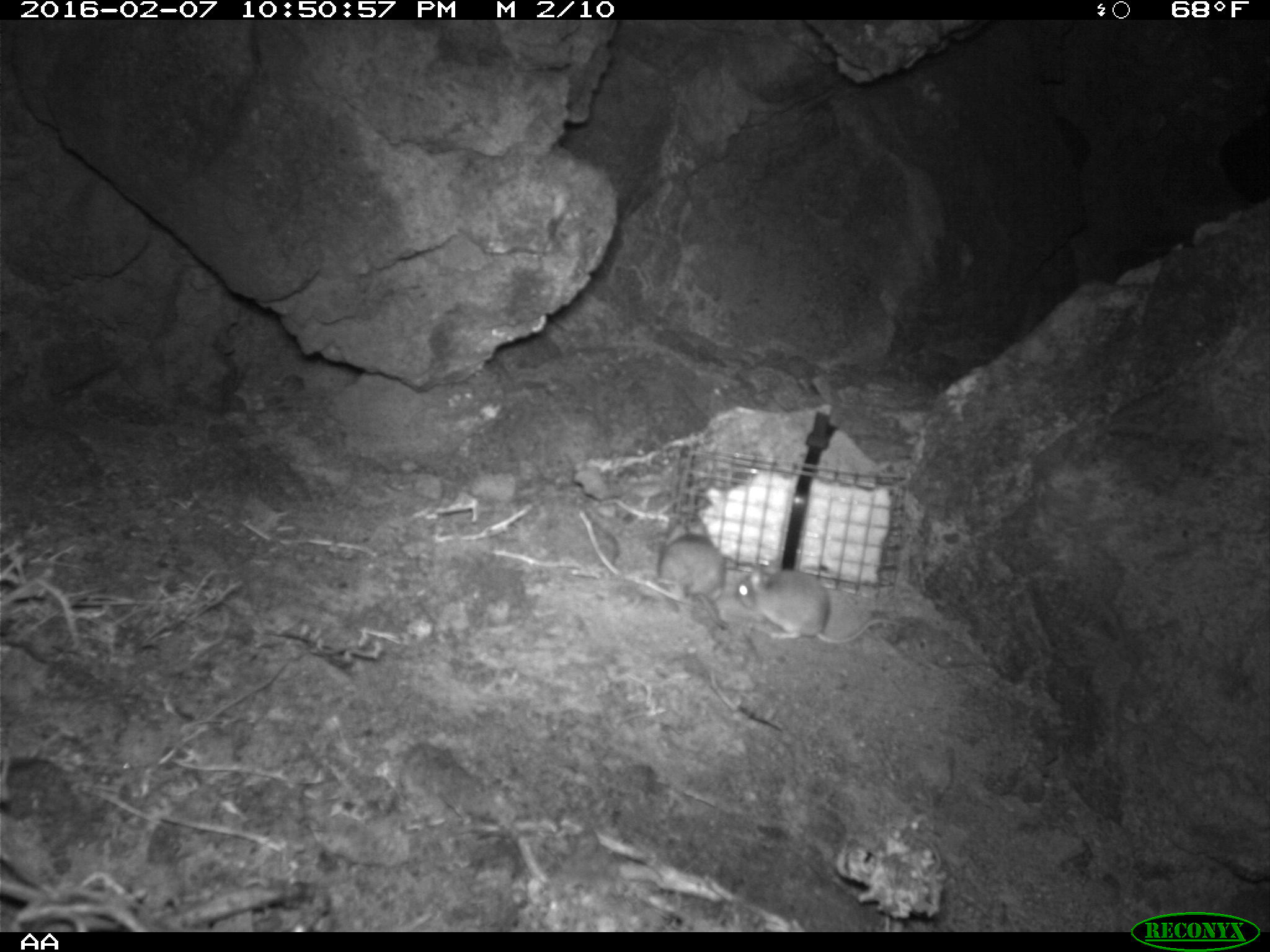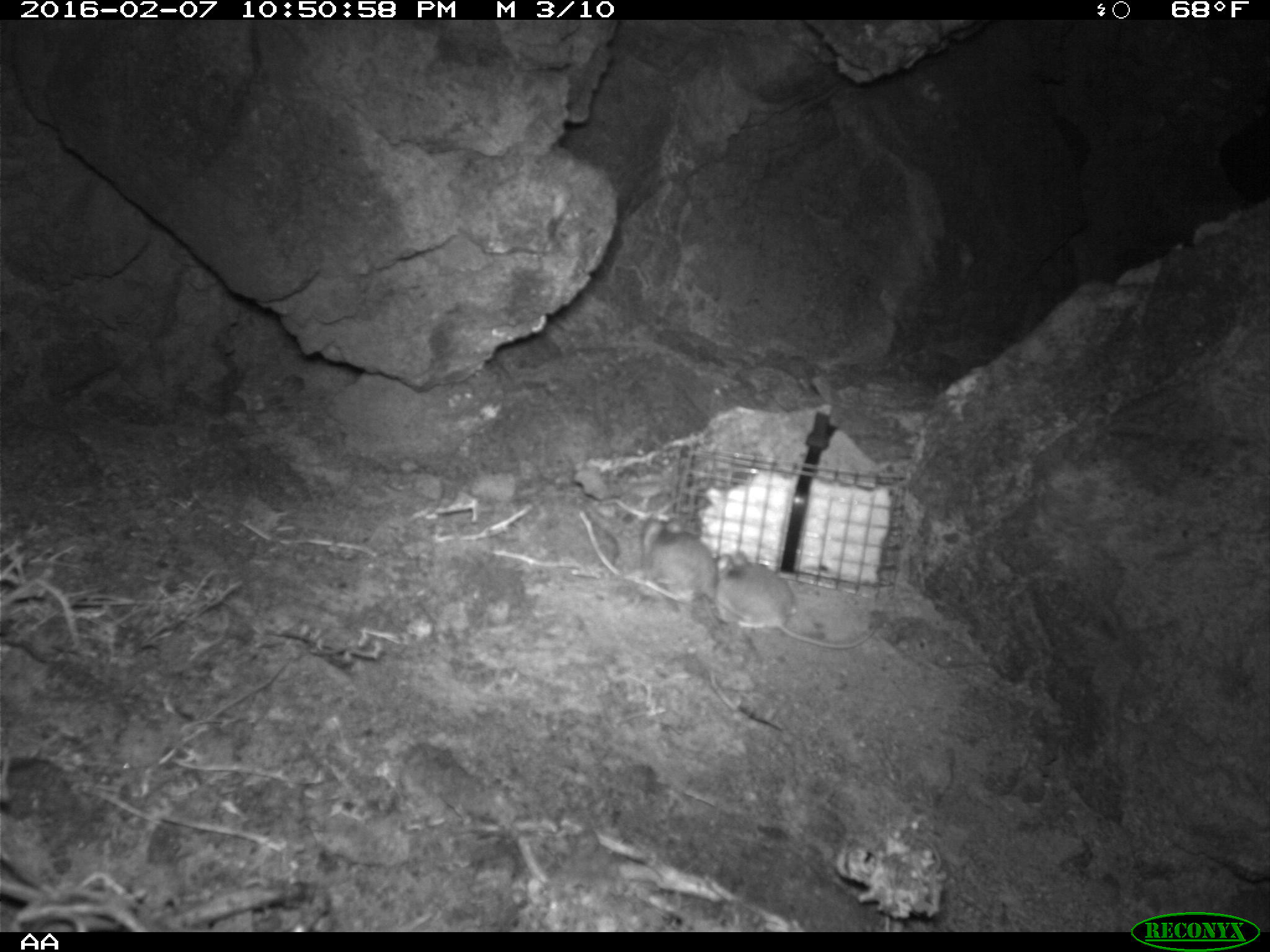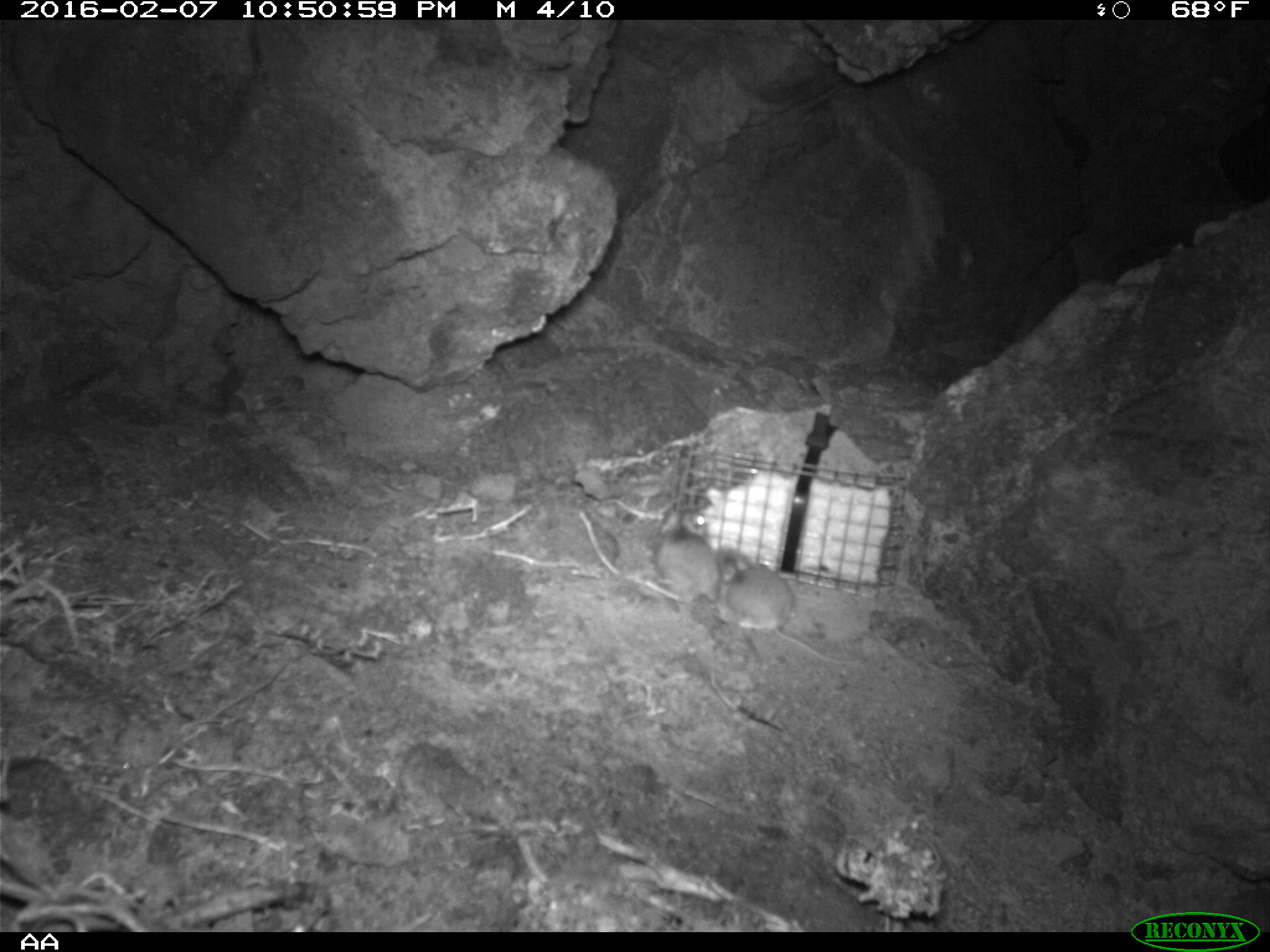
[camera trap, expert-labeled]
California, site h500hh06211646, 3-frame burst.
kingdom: Animalia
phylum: Chordata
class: Mammalia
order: Rodentia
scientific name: Rodentia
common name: rodent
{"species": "rodent (Rodentia)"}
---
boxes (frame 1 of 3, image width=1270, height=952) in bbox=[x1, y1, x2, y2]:
rodent: bbox=[734, 561, 908, 643]; bbox=[655, 510, 727, 596]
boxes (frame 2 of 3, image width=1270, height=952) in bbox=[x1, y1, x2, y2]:
rodent: bbox=[711, 562, 882, 651]; bbox=[641, 508, 717, 605]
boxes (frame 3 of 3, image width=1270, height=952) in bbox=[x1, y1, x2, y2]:
rodent: bbox=[715, 547, 862, 666]; bbox=[628, 506, 721, 600]